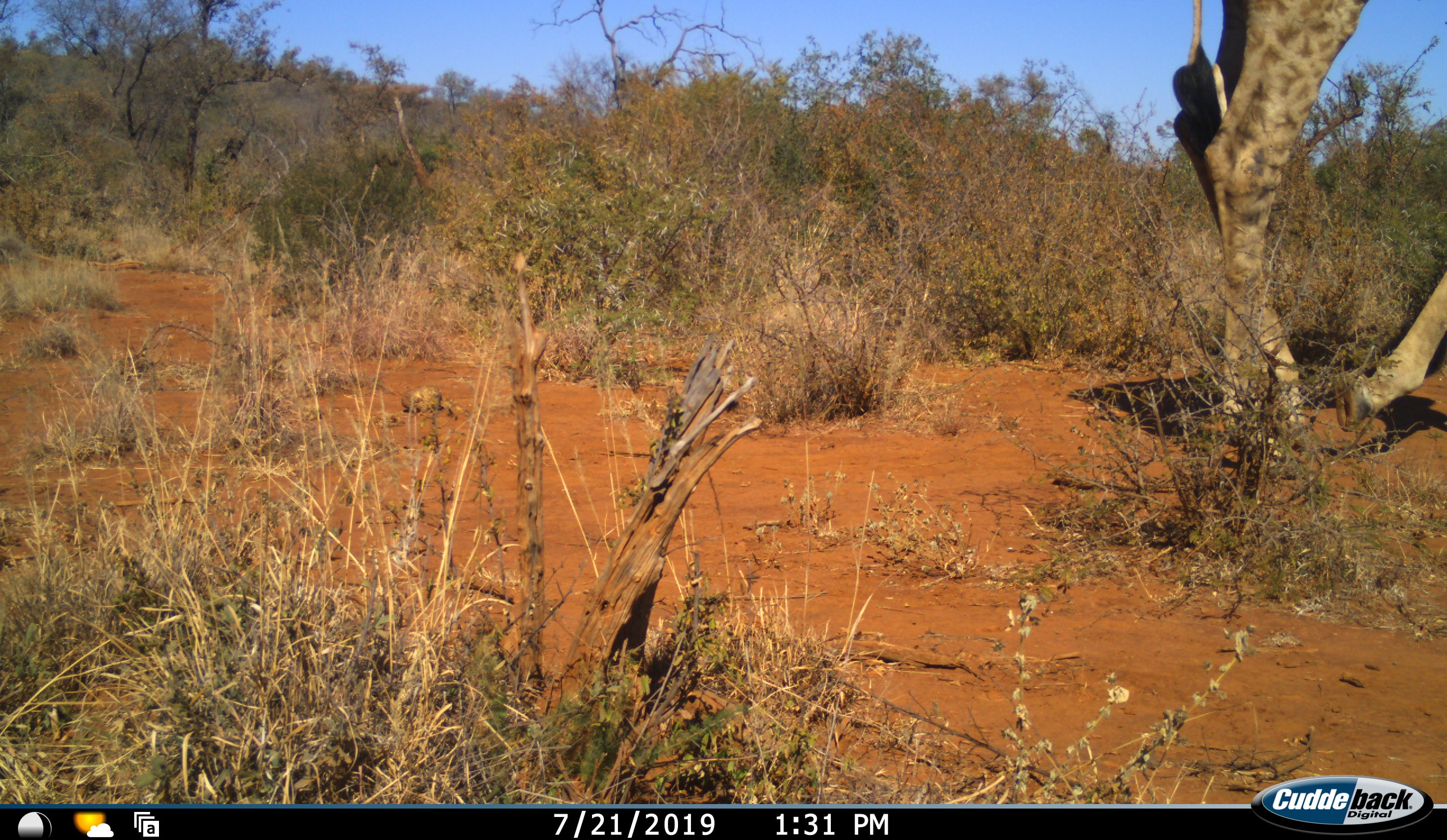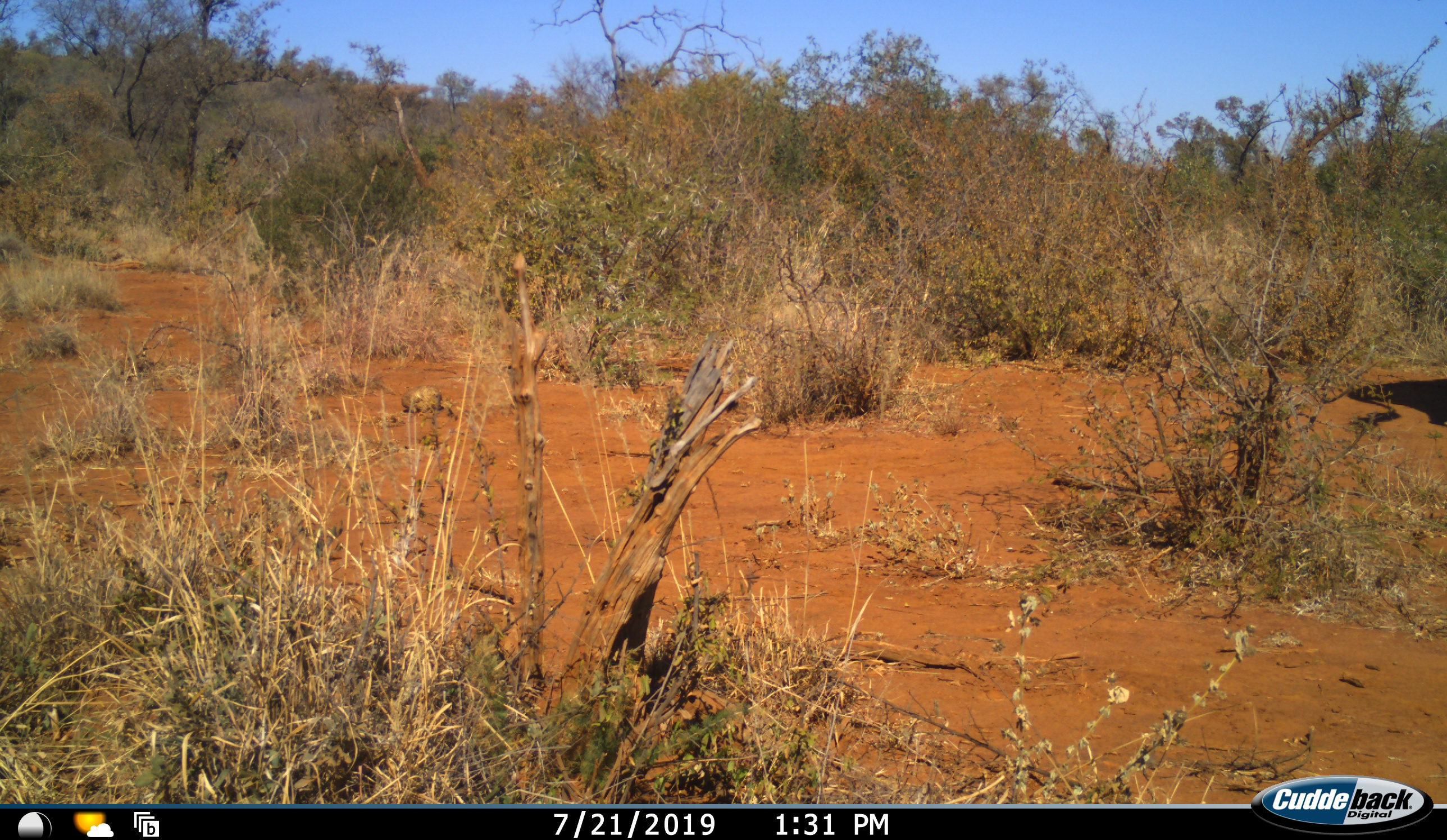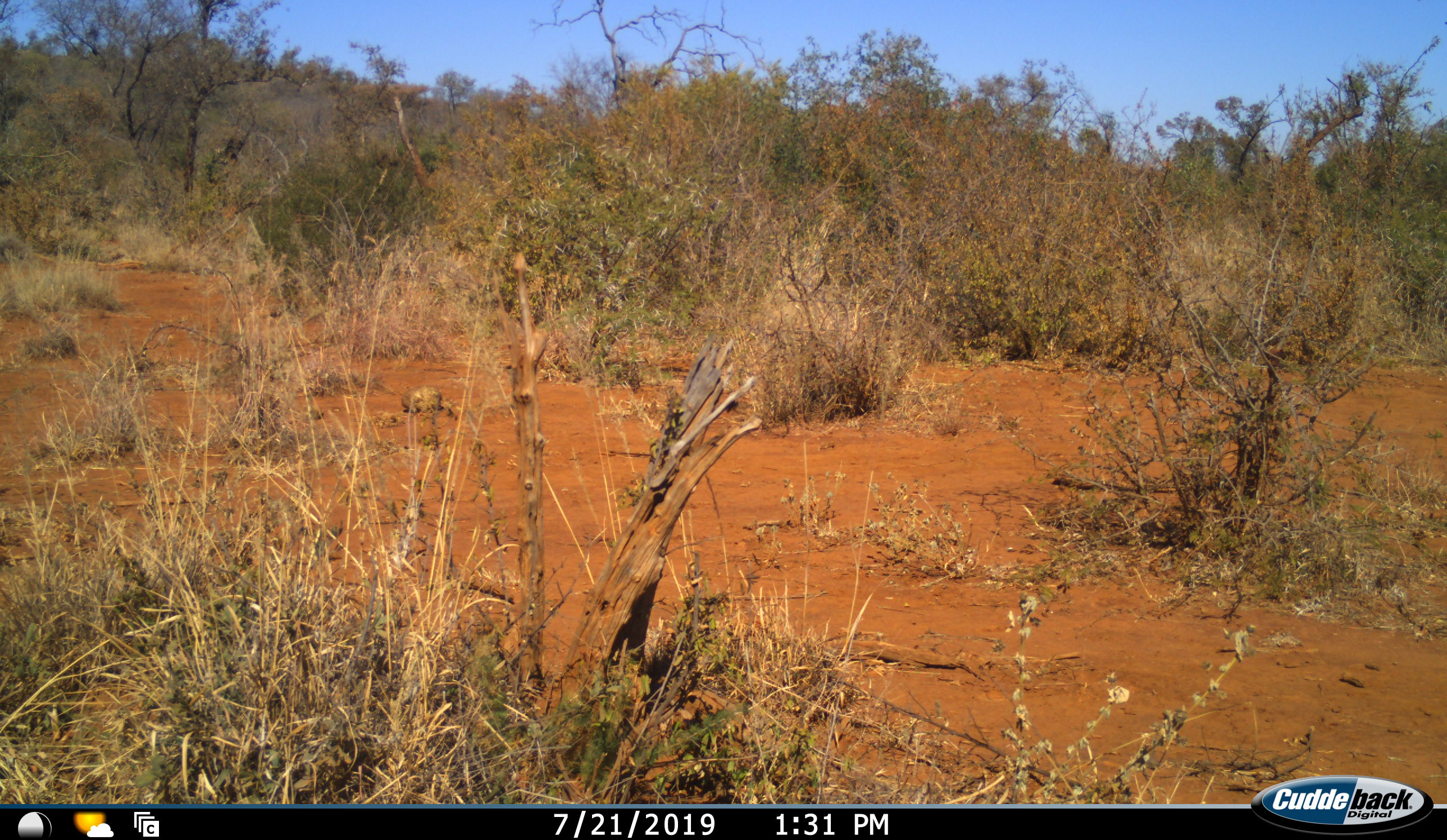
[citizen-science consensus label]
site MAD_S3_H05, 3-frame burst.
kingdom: Animalia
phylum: Chordata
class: Mammalia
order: Artiodactyla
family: Giraffidae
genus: Giraffa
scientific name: Giraffa camelopardalis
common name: giraffe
Giraffe (Giraffa camelopardalis), count 1. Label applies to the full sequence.